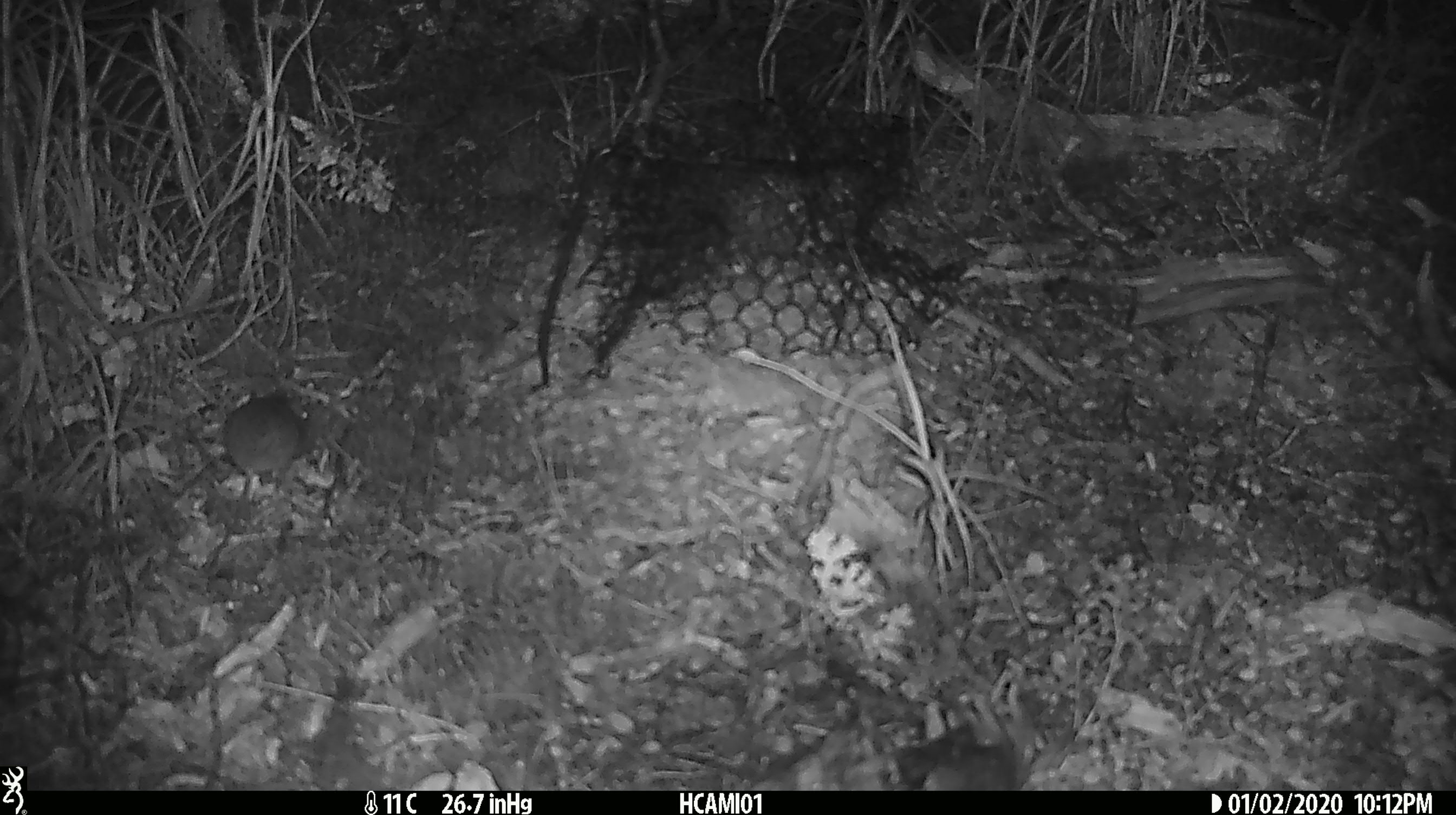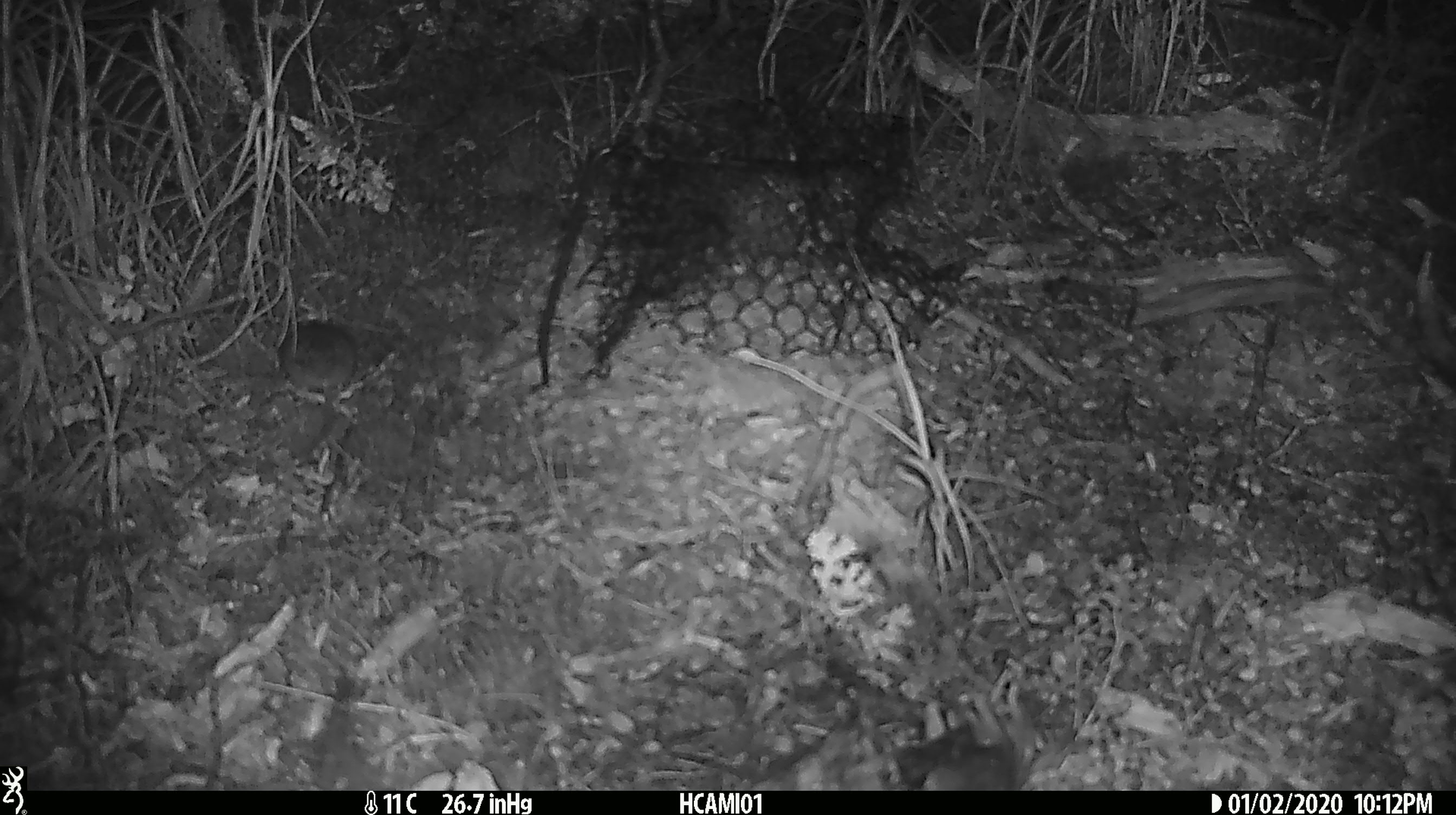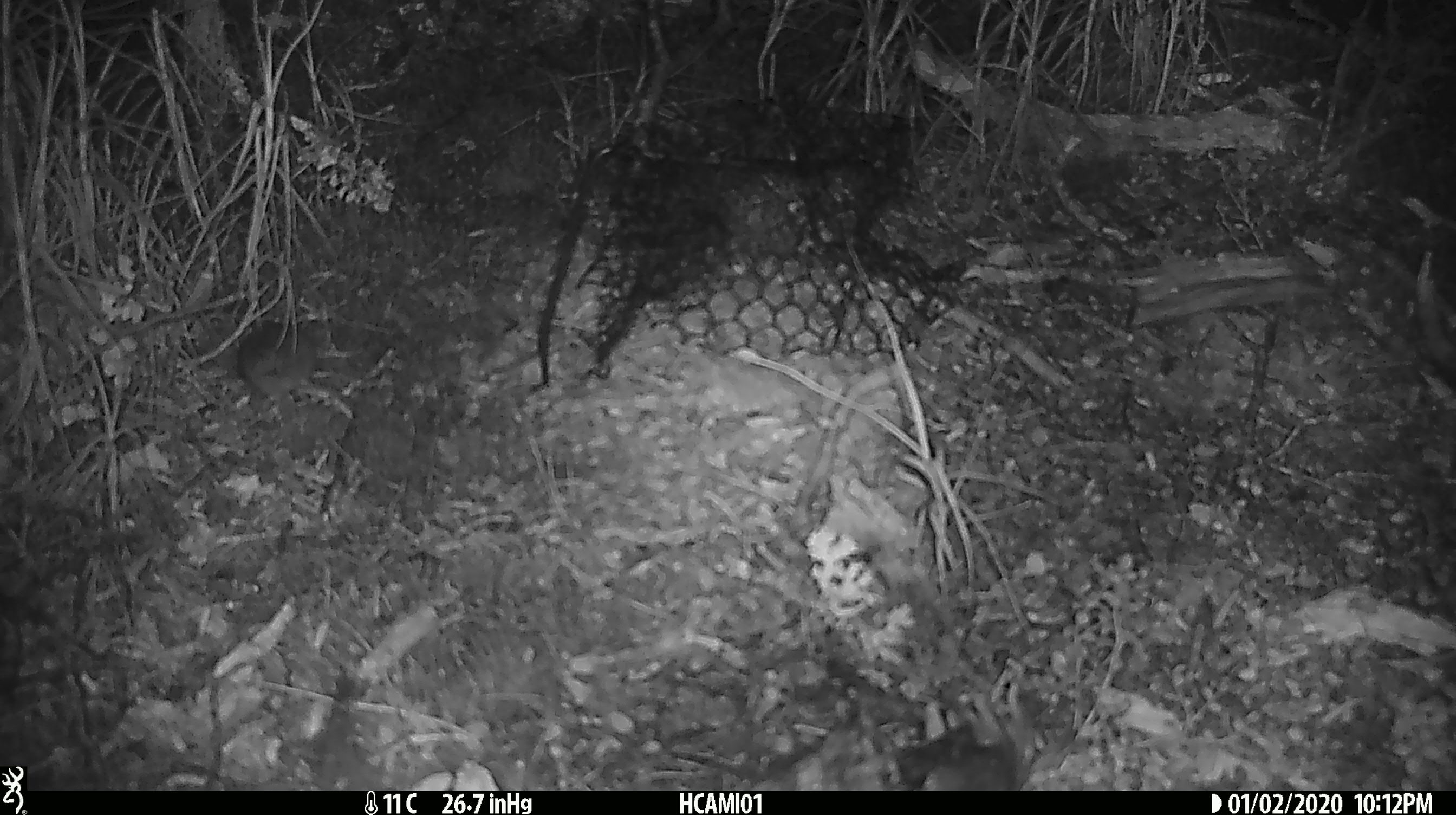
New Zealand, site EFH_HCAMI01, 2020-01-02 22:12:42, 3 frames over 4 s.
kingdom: Animalia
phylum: Chordata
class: Mammalia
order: Rodentia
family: Muridae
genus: Mus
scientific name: Mus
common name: mouse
Mouse (Mus).